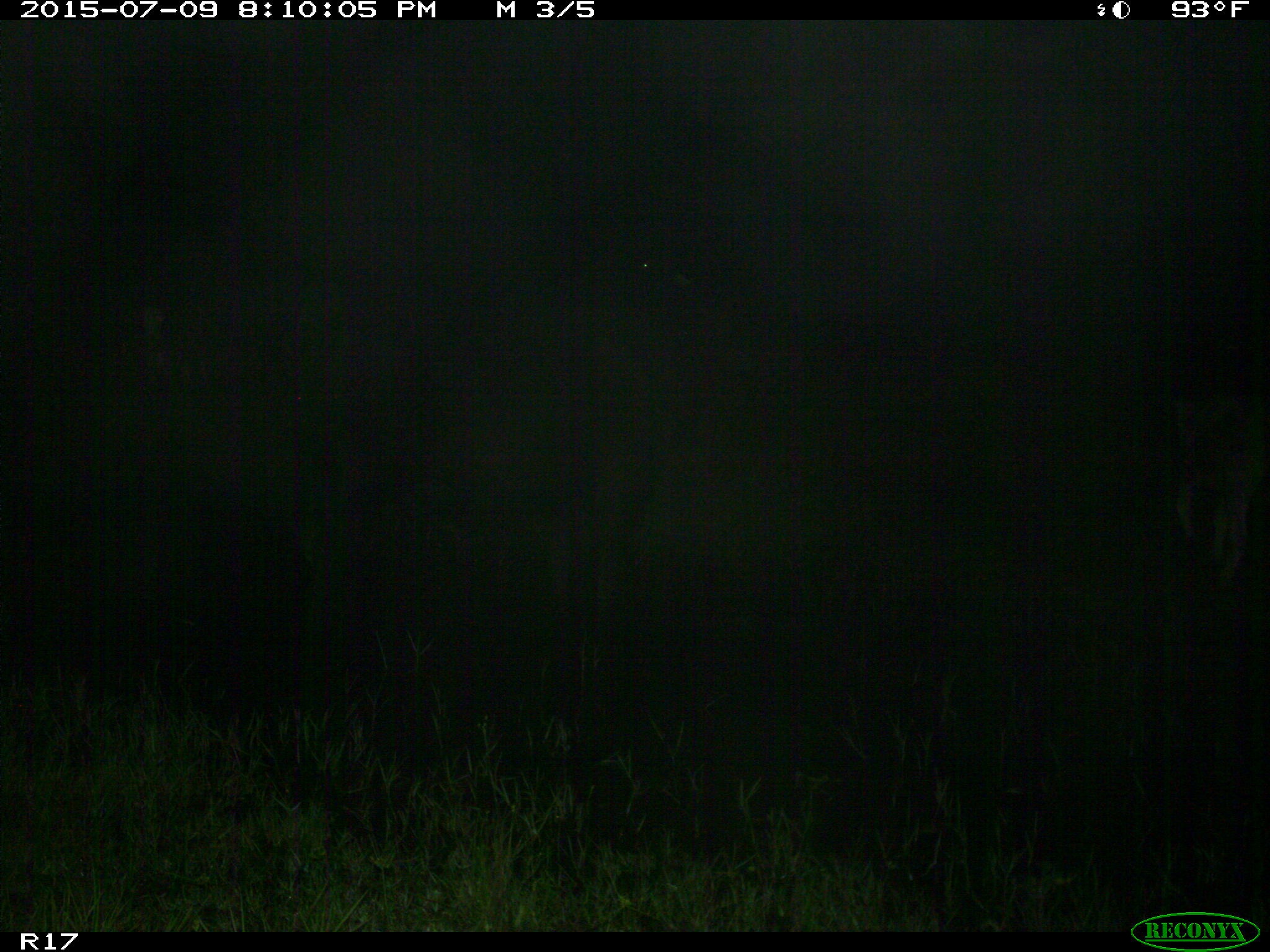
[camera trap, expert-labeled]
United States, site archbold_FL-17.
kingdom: Animalia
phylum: Chordata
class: Mammalia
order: Artiodactyla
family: Bovidae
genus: Bos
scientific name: Bos taurus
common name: domestic cow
Bos taurus (domestic cow).